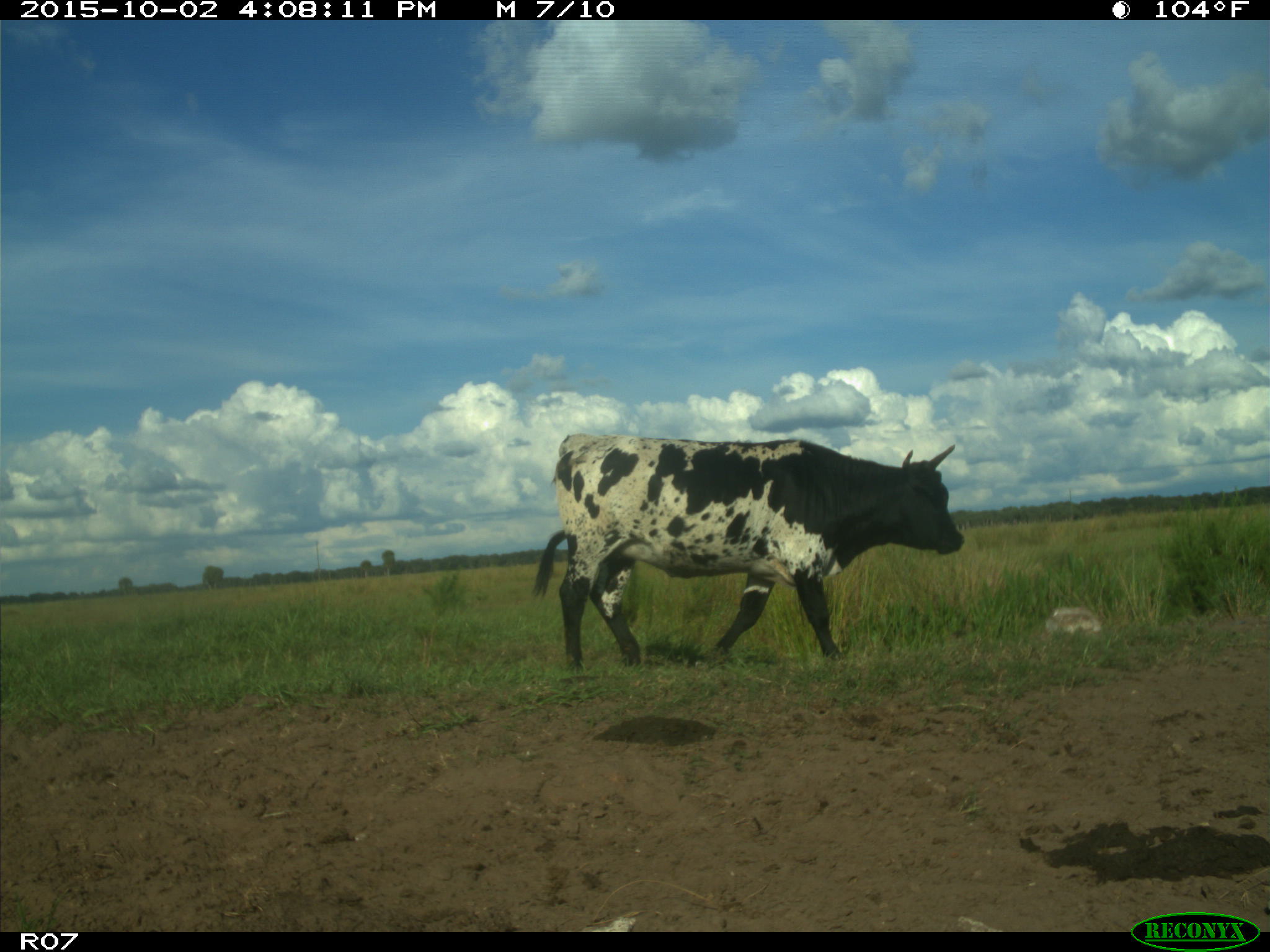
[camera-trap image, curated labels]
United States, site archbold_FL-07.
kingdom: Animalia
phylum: Chordata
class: Mammalia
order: Artiodactyla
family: Bovidae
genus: Bos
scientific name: Bos taurus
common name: domestic cow